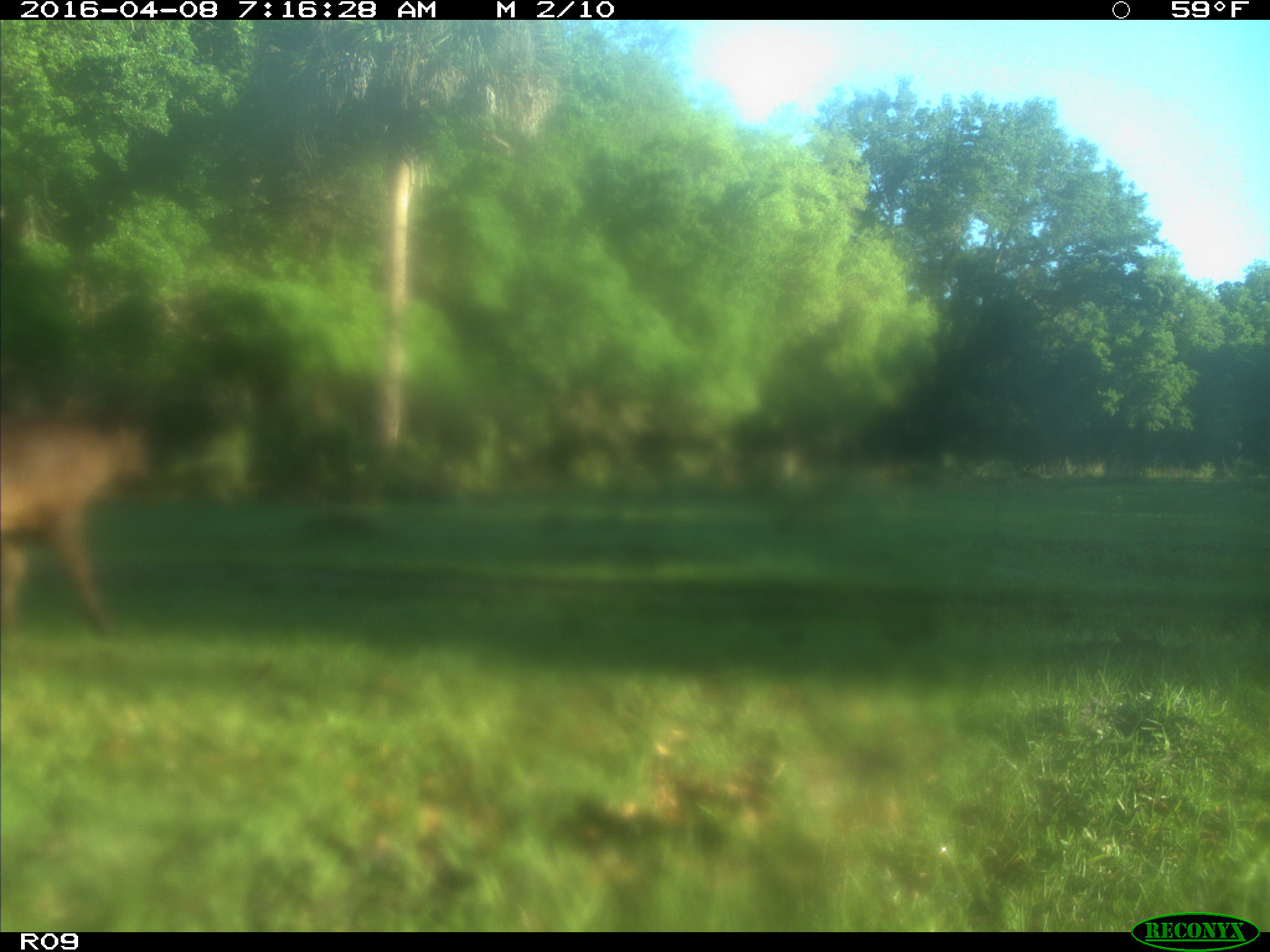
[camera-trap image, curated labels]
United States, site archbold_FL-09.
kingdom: Animalia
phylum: Chordata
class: Mammalia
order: Artiodactyla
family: Bovidae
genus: Bos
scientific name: Bos taurus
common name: domestic cow